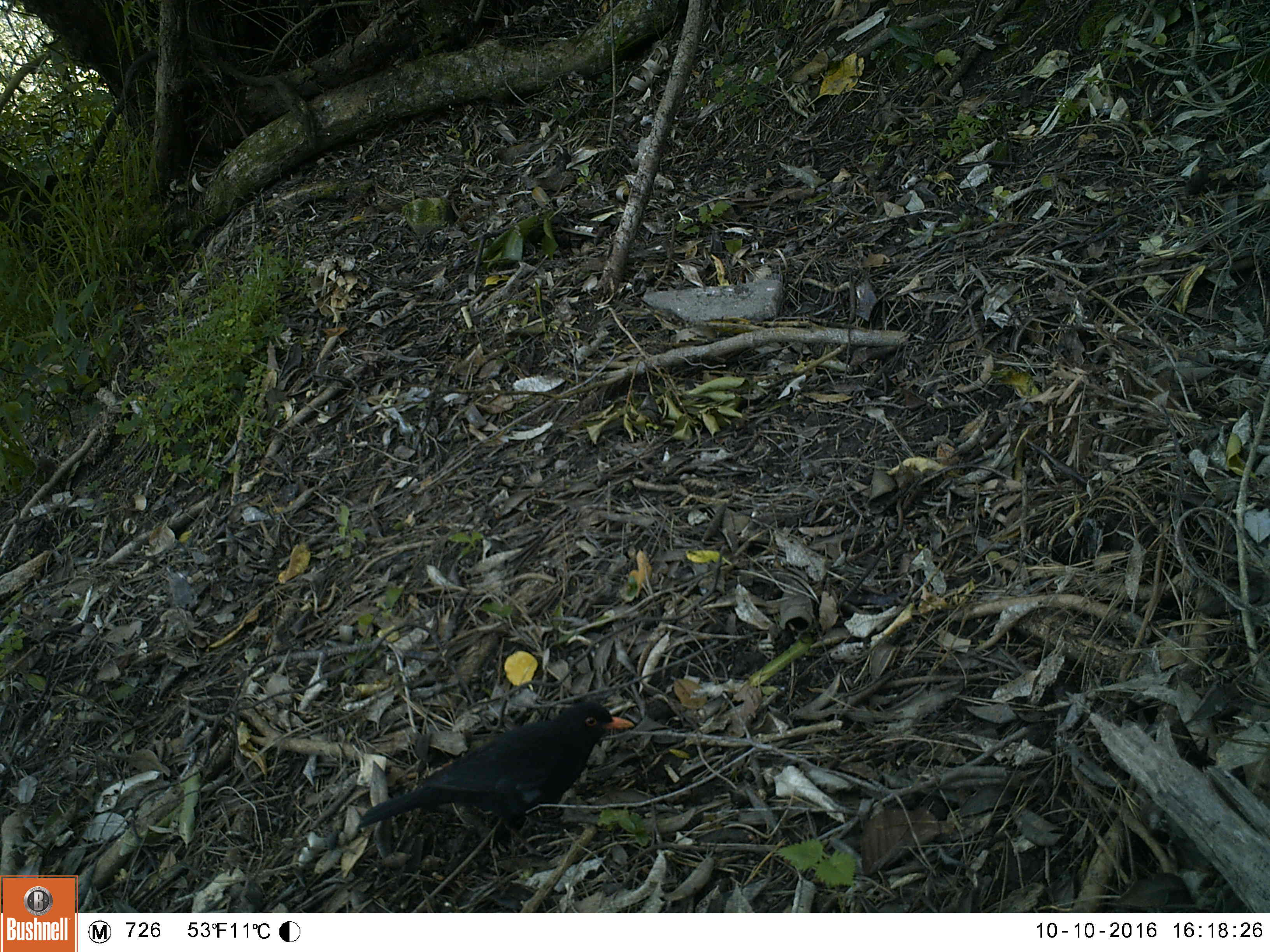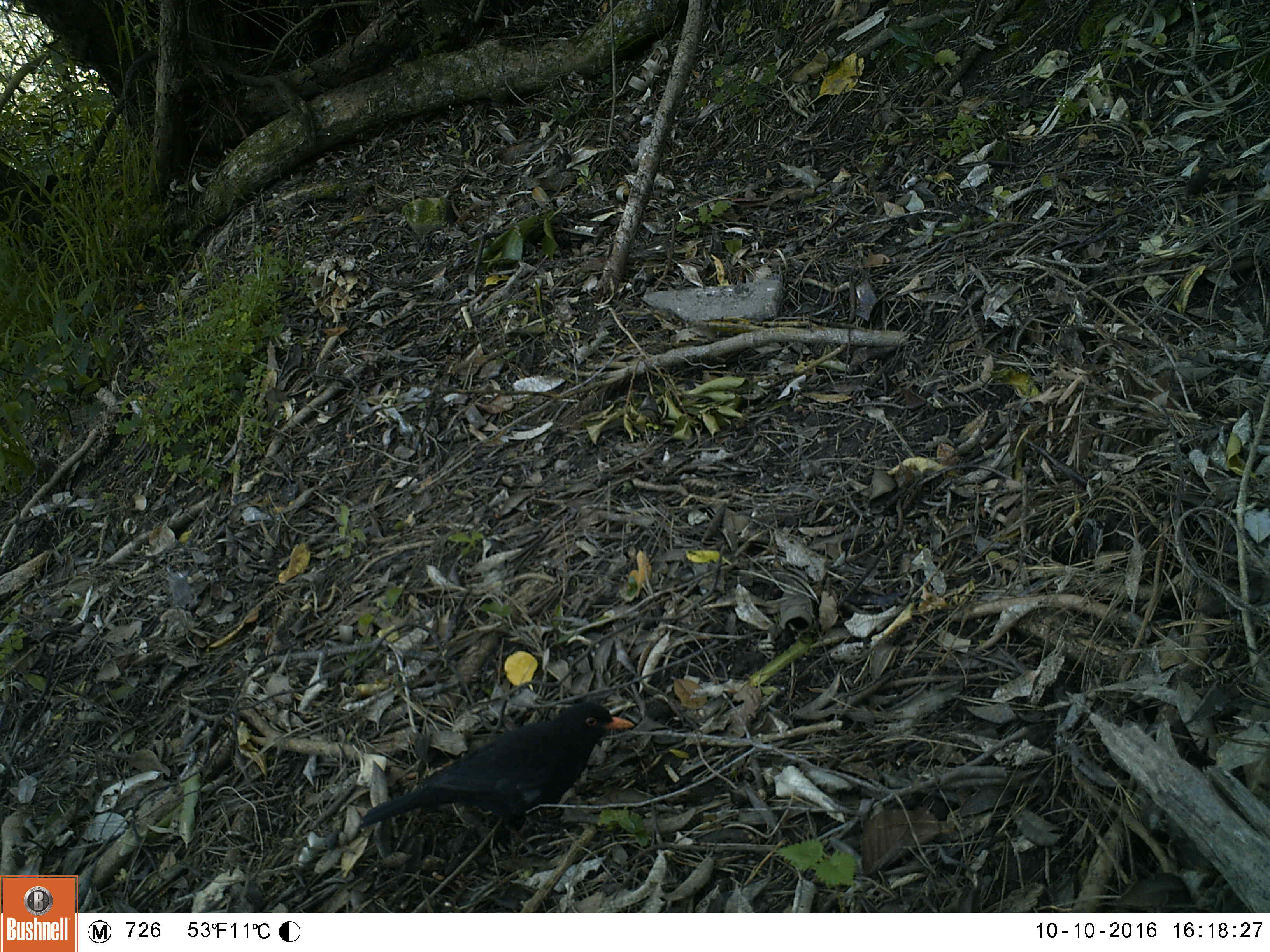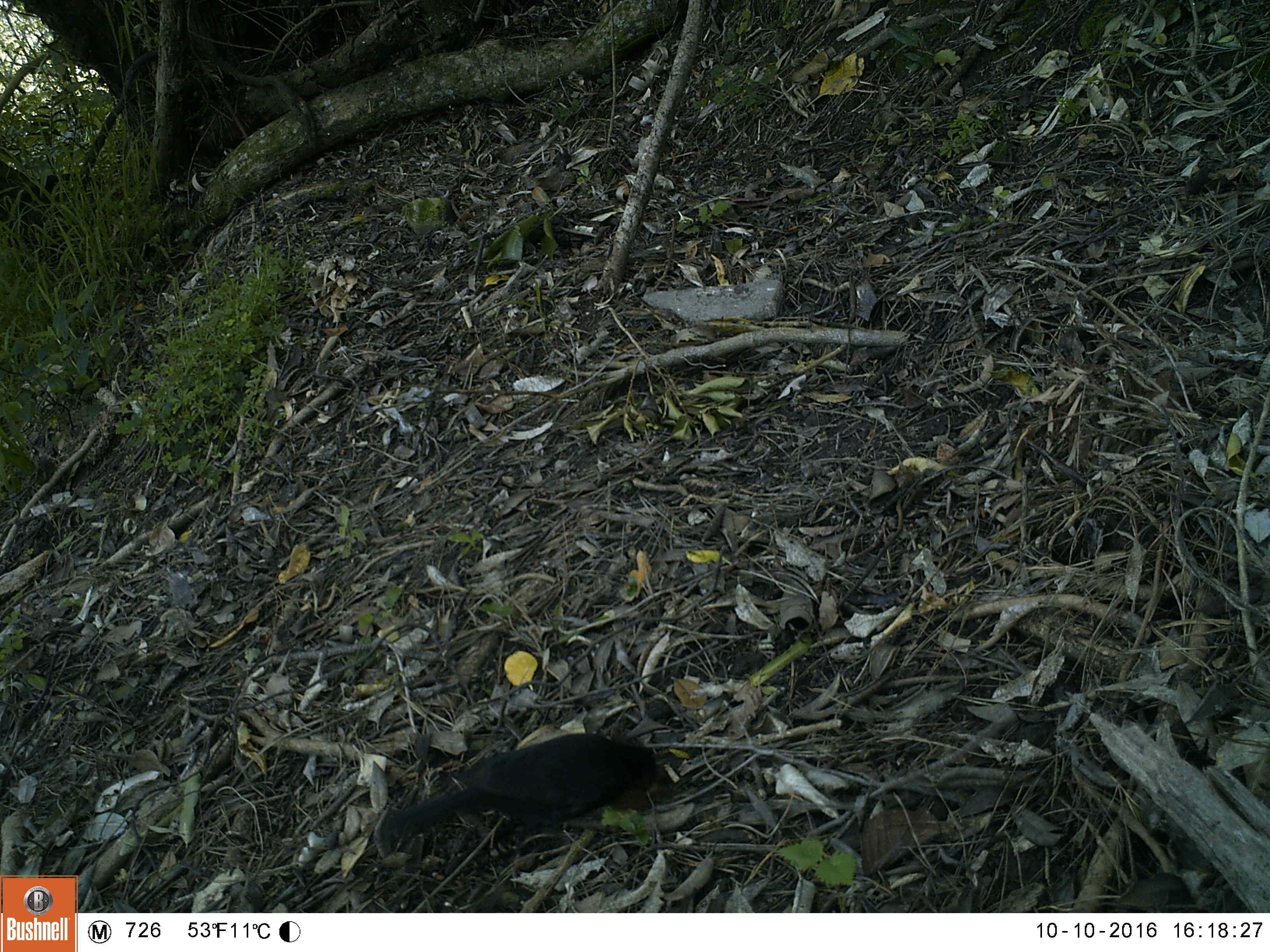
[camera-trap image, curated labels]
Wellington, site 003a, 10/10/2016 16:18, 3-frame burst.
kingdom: Animalia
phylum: Chordata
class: Aves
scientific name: Aves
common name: bird